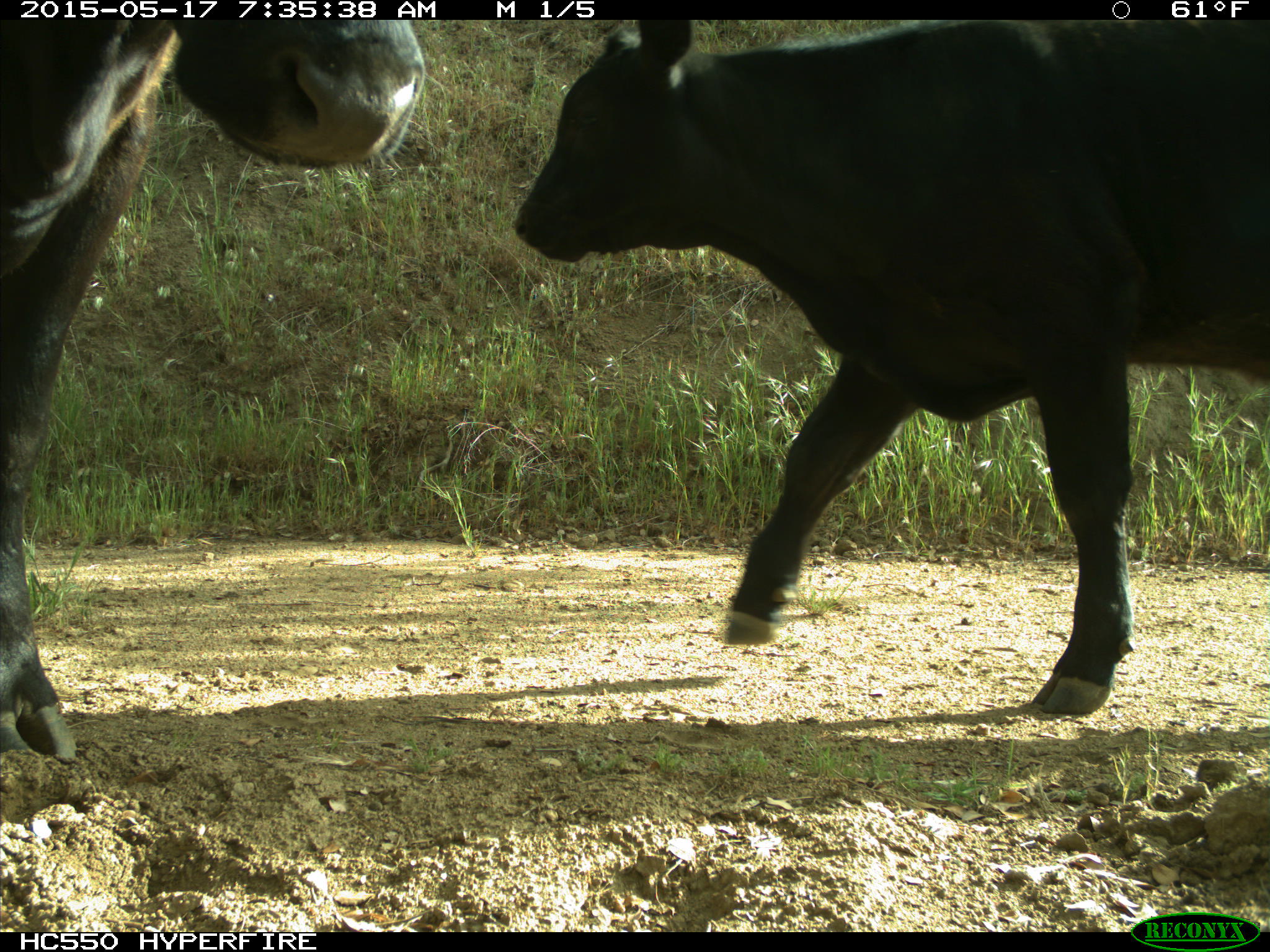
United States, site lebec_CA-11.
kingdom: Animalia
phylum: Chordata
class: Mammalia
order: Artiodactyla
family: Bovidae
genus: Bos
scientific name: Bos taurus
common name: domestic cow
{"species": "Bos taurus (domestic cow)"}